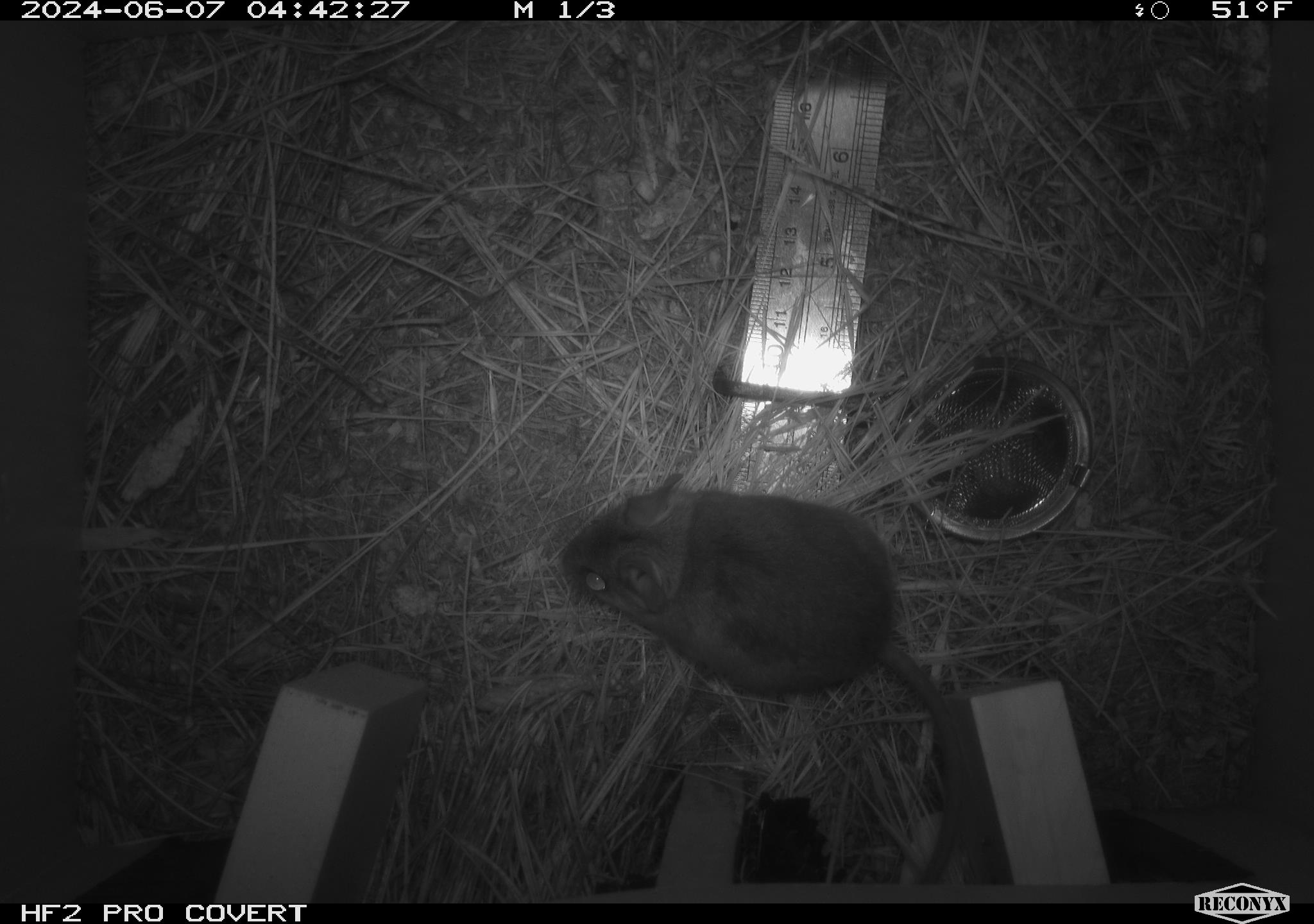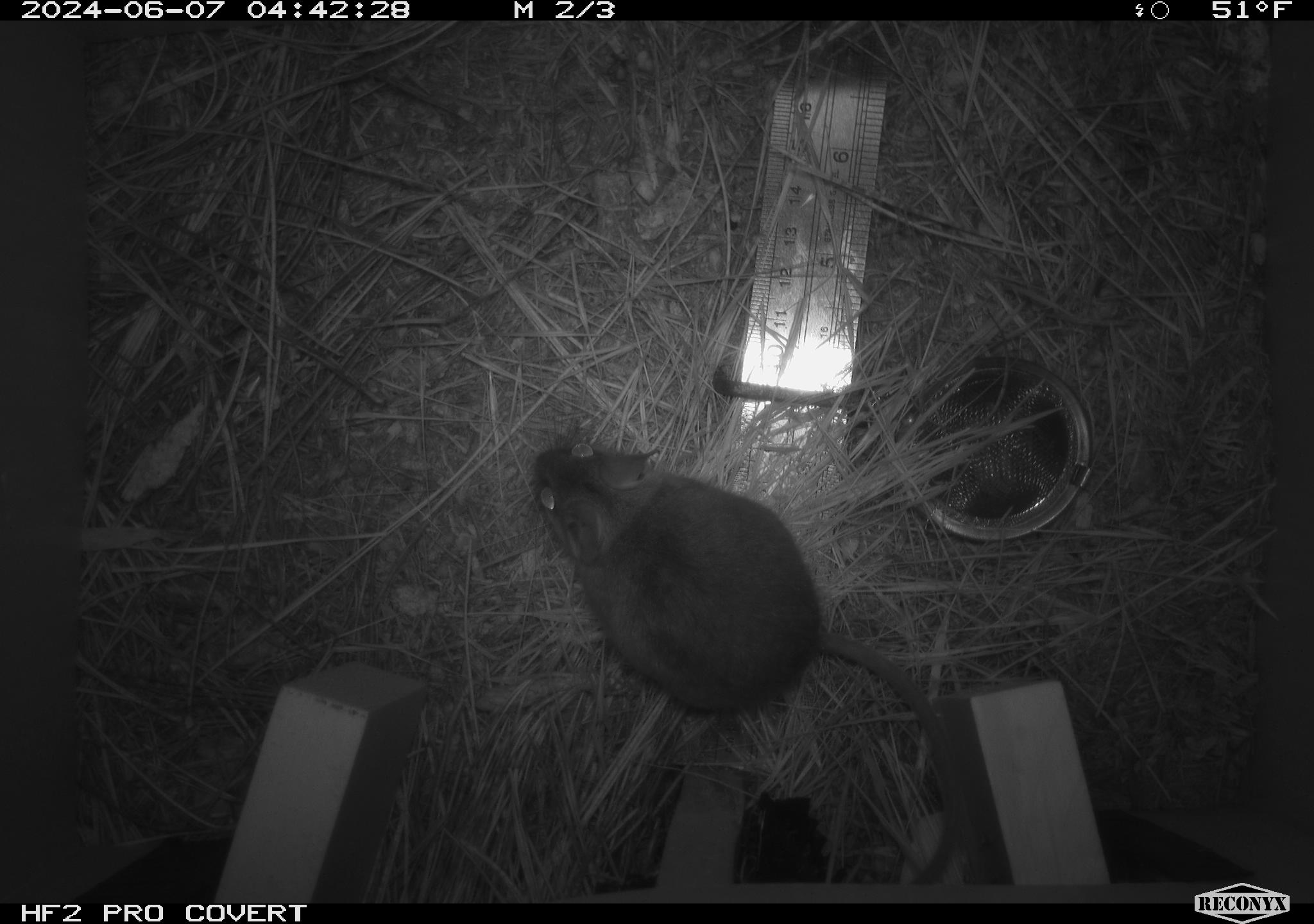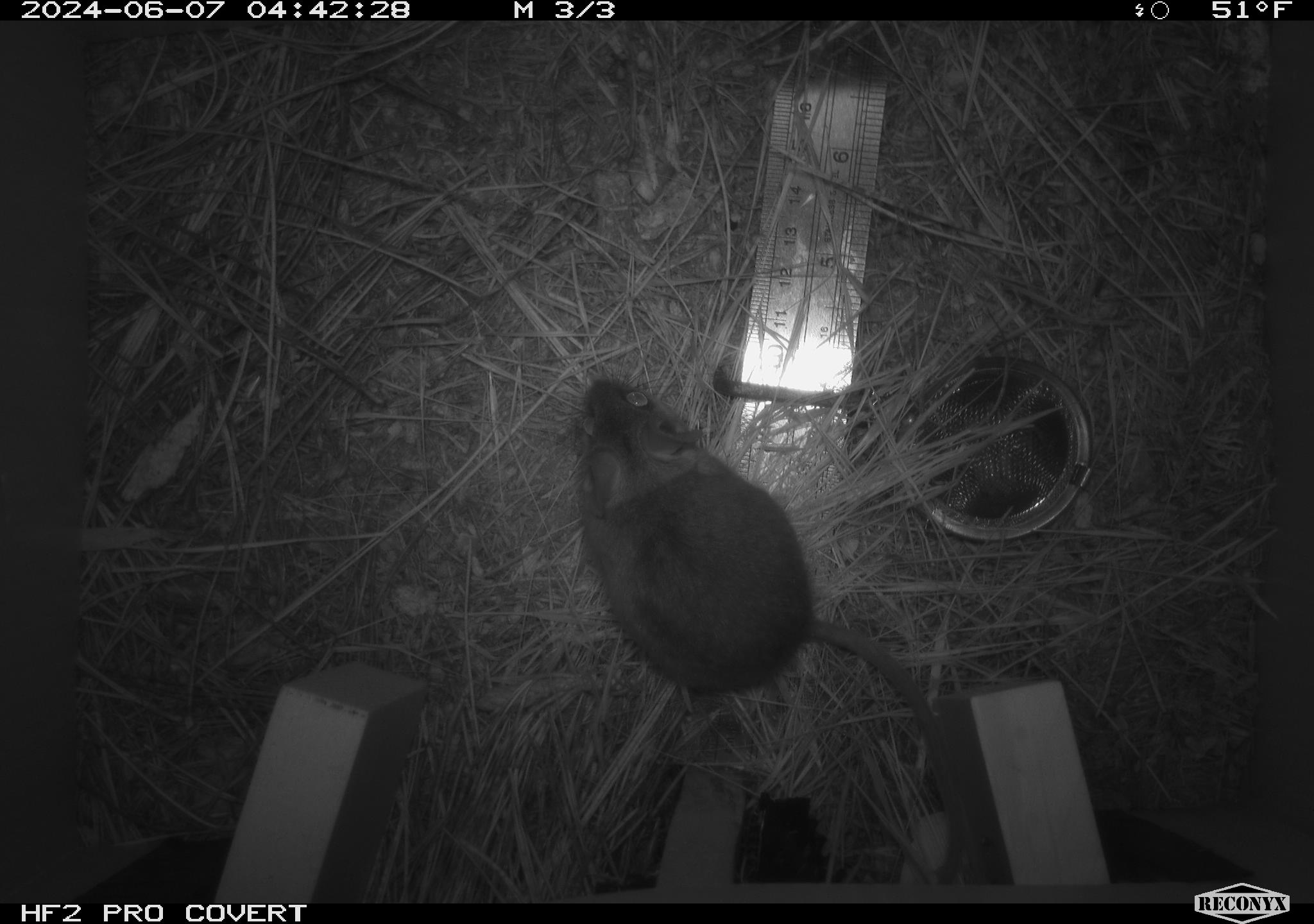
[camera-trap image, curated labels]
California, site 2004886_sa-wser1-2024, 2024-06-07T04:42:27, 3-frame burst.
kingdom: Animalia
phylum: Chordata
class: Mammalia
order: Rodentia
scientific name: Rodentia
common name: mouse species